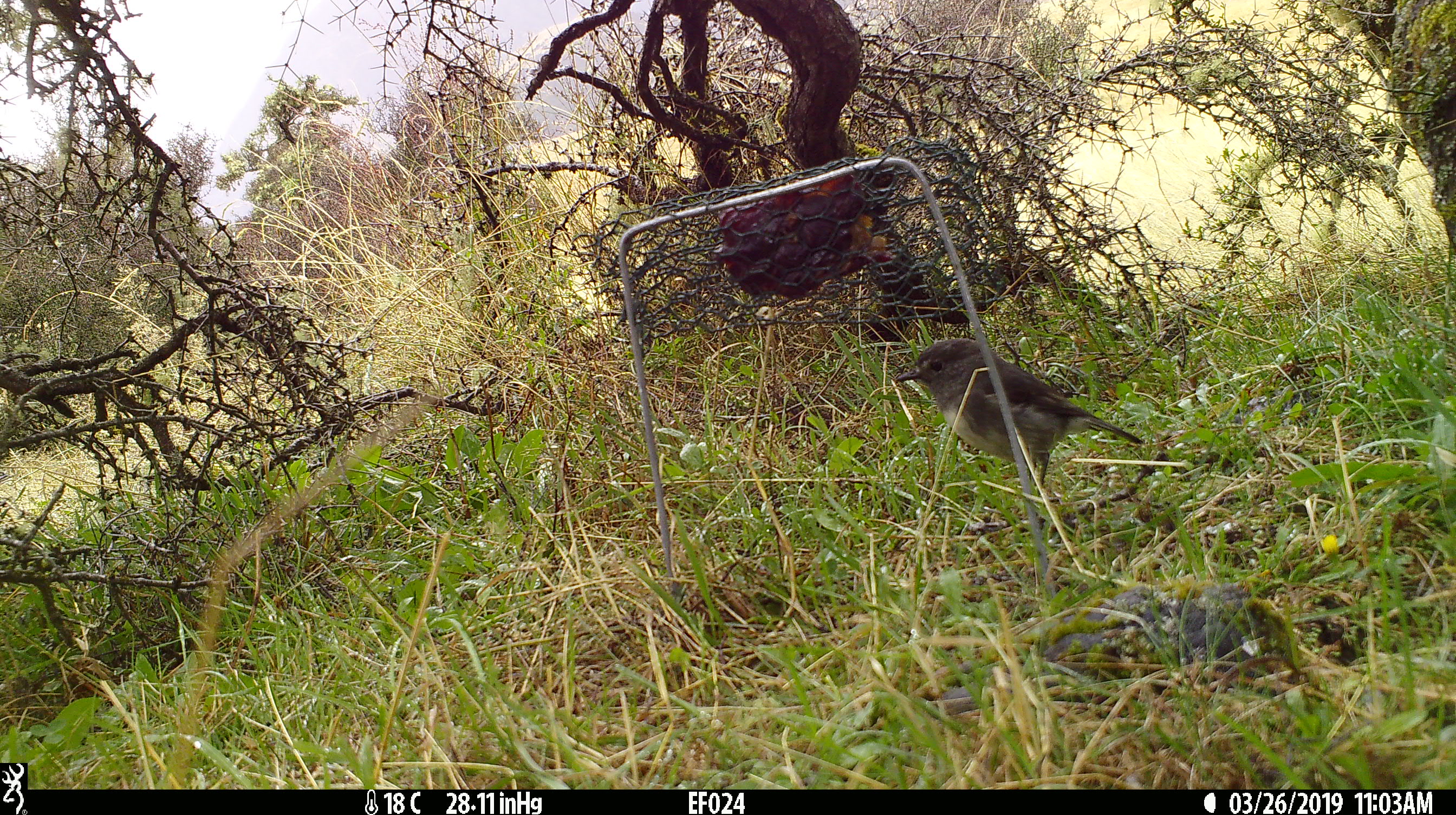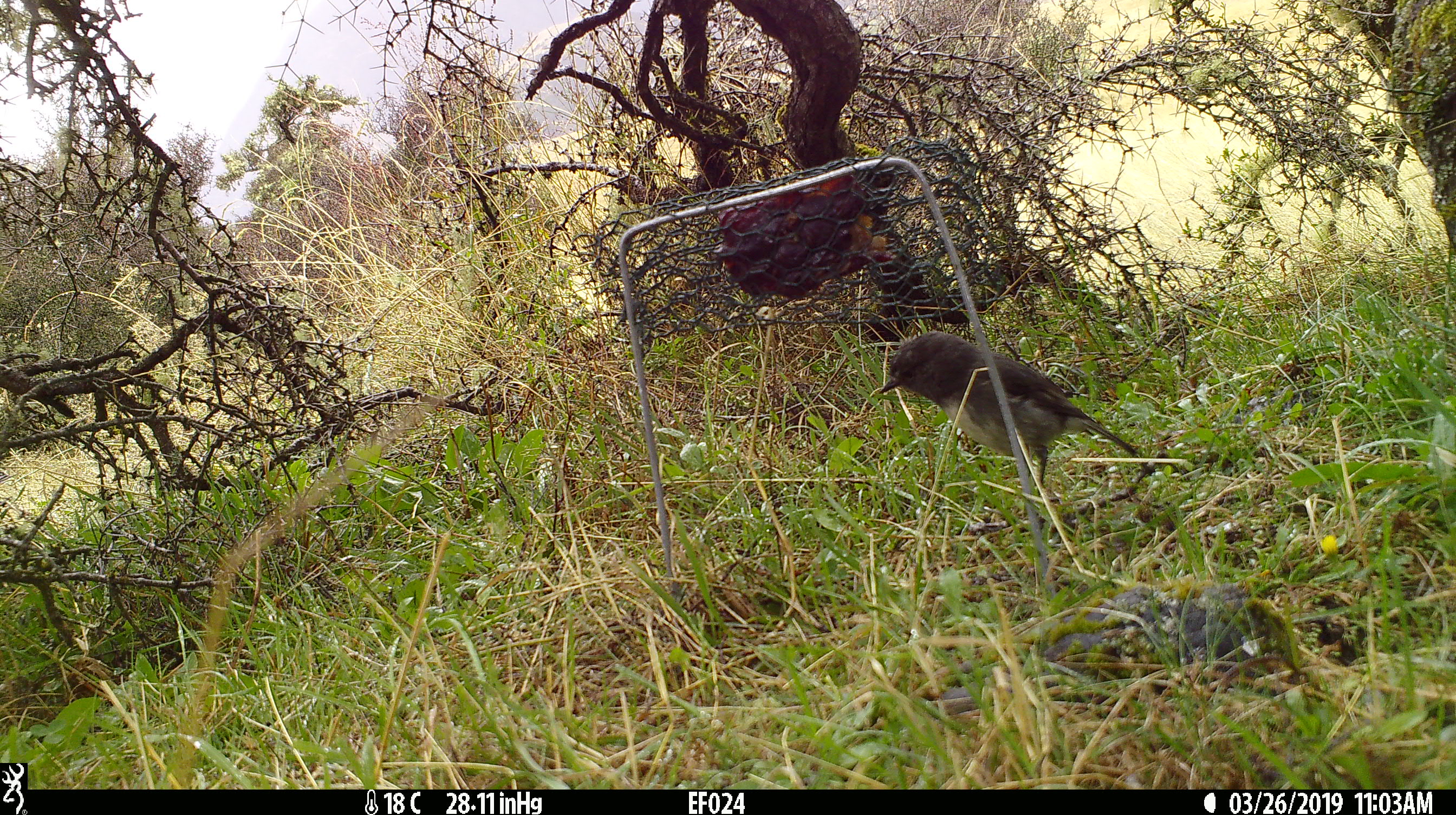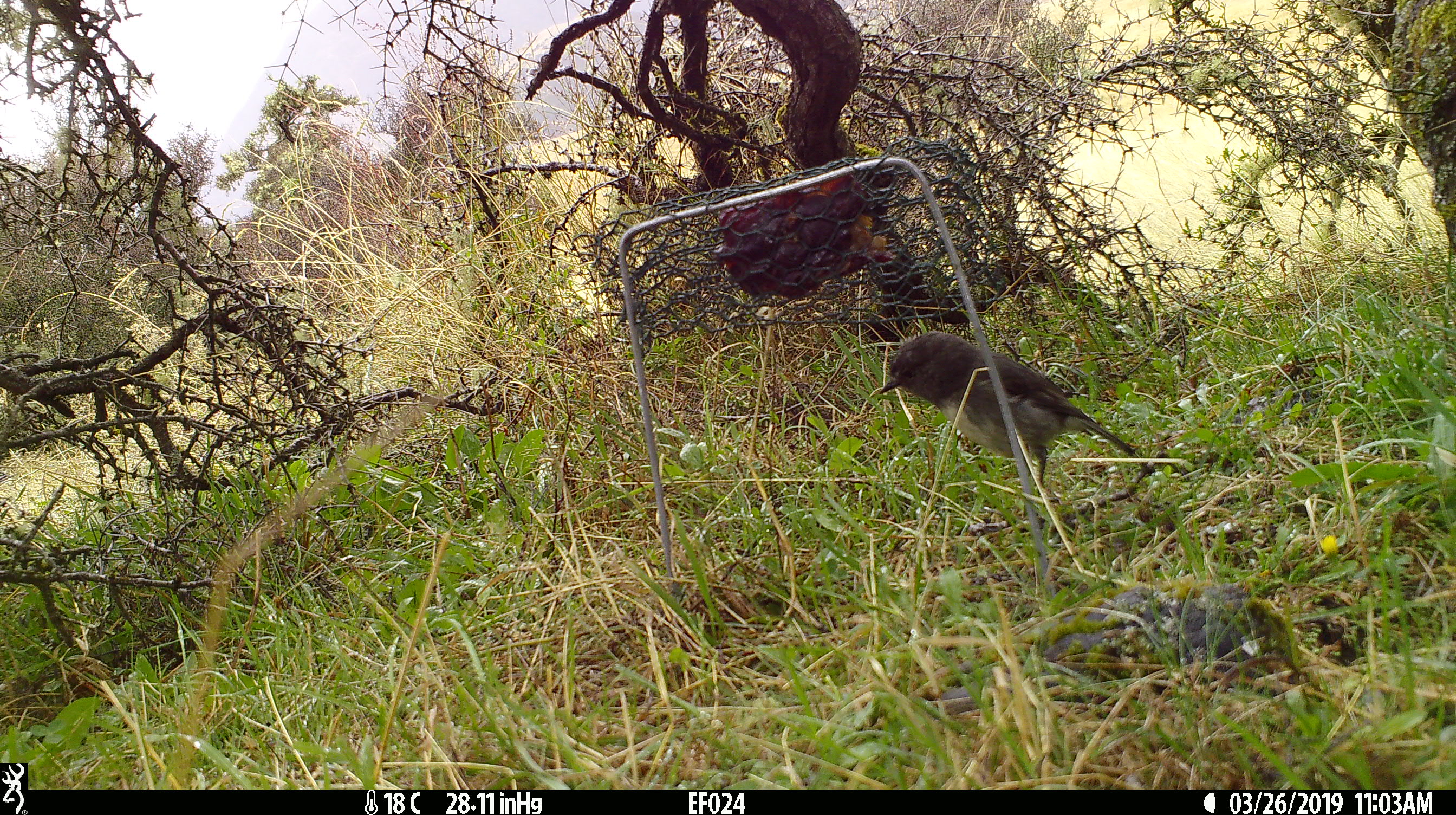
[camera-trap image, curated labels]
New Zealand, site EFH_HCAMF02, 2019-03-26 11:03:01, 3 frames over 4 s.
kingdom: Animalia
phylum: Chordata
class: Aves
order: Passeriformes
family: Petroicidae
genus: Petroica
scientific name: Petroica australis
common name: new zealand robin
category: robin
Robin (new zealand robin) (Petroica australis).